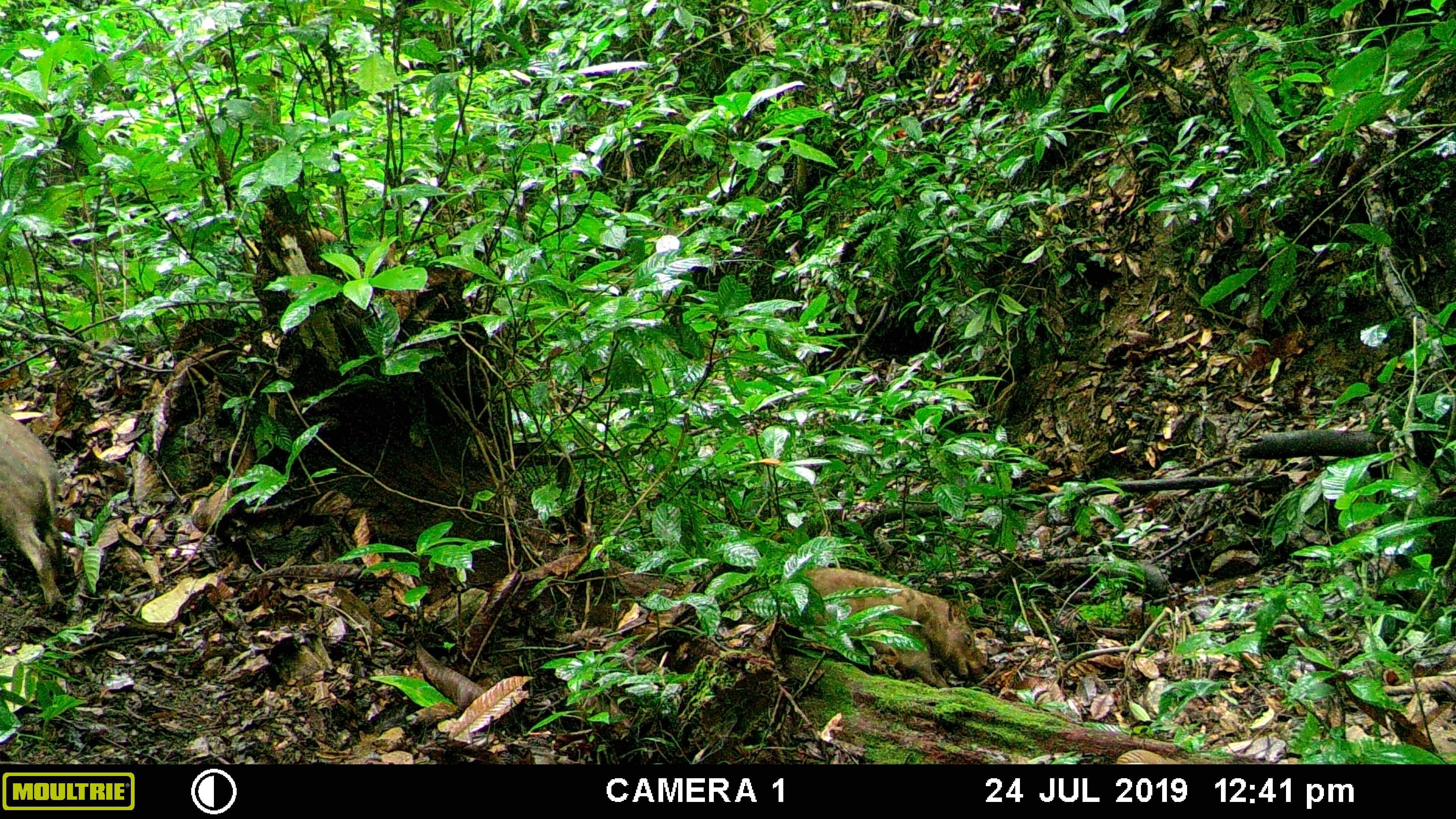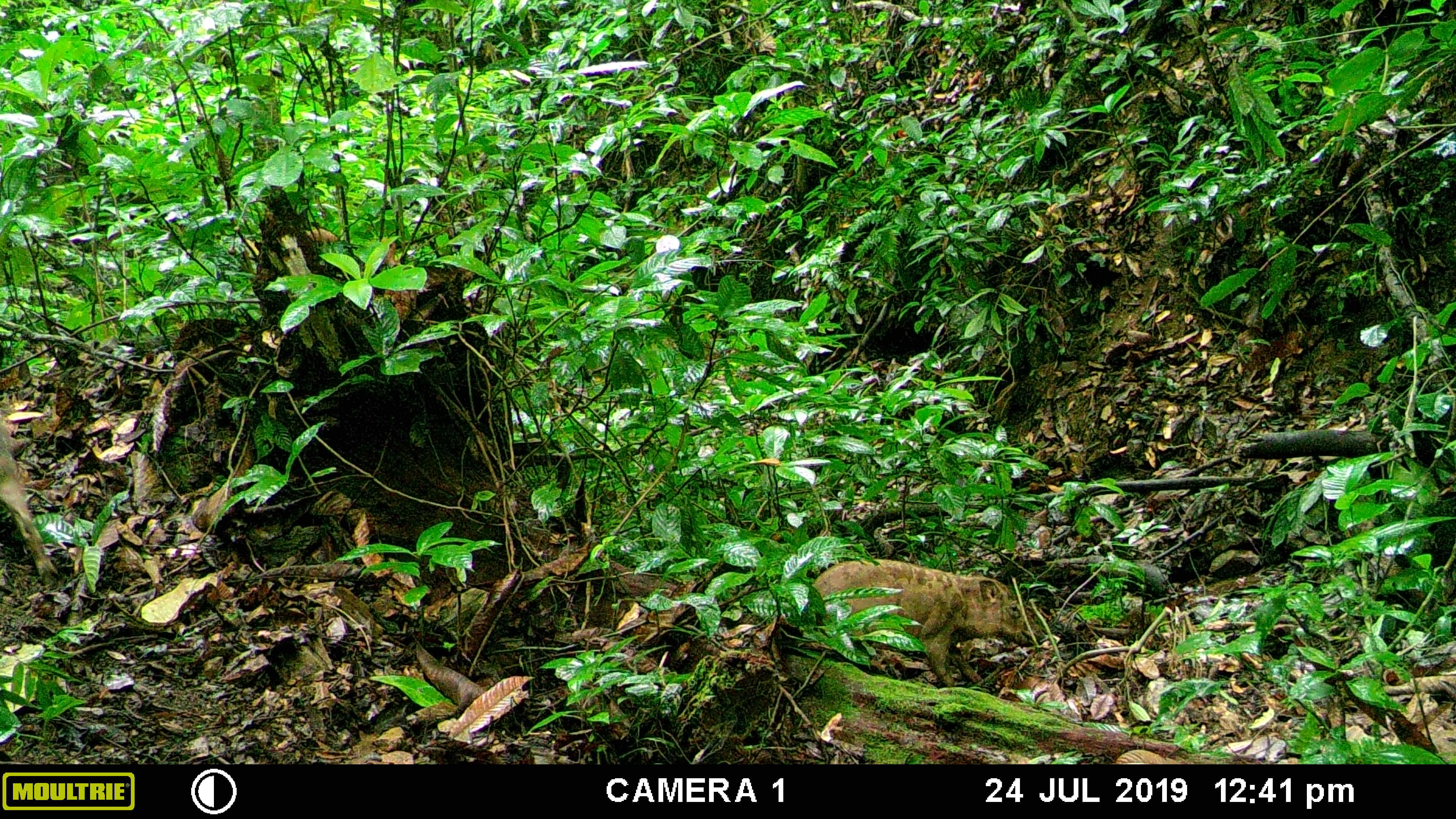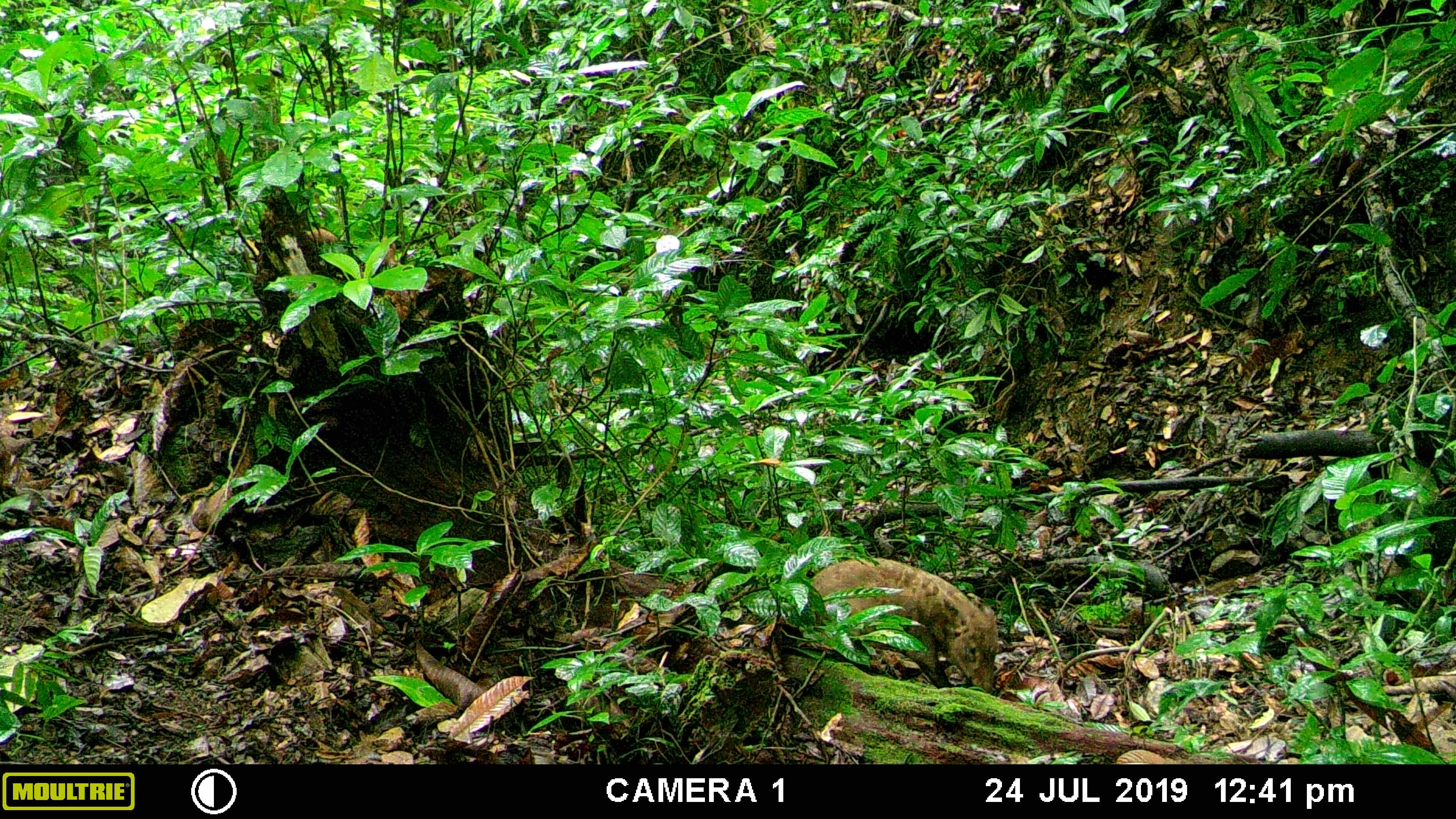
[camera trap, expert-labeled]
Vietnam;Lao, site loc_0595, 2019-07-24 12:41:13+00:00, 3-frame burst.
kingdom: Animalia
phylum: Chordata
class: Mammalia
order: Artiodactyla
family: Suidae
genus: Sus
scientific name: Sus scrofa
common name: eurasian wild pig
Eurasian wild pig (Sus scrofa). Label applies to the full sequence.